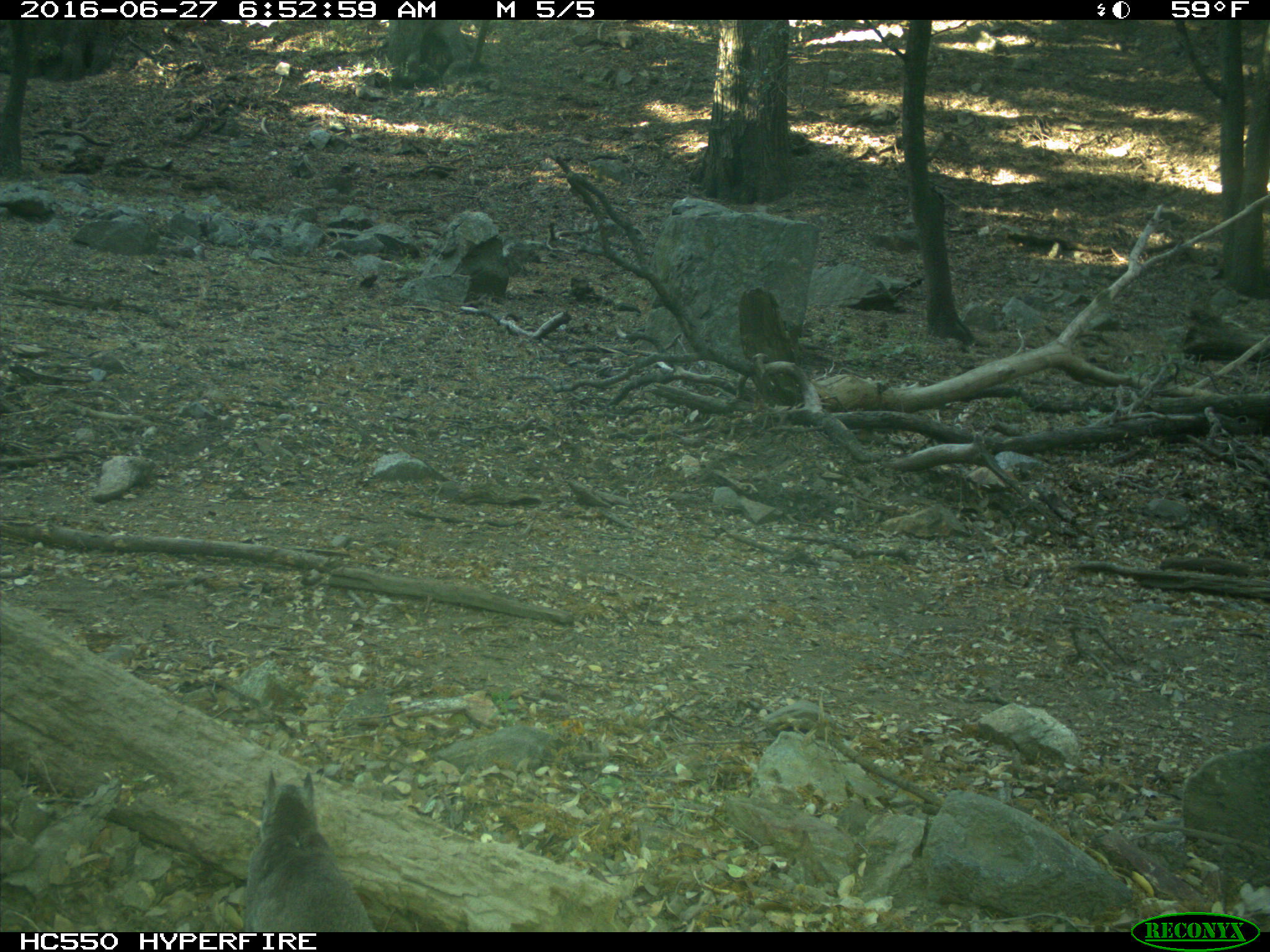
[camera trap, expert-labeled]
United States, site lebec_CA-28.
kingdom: Animalia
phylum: Chordata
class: Mammalia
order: Rodentia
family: Sciuridae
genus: Sciurus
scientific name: Sciurus carolinensis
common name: eastern gray squirrel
Sciurus carolinensis (eastern gray squirrel).